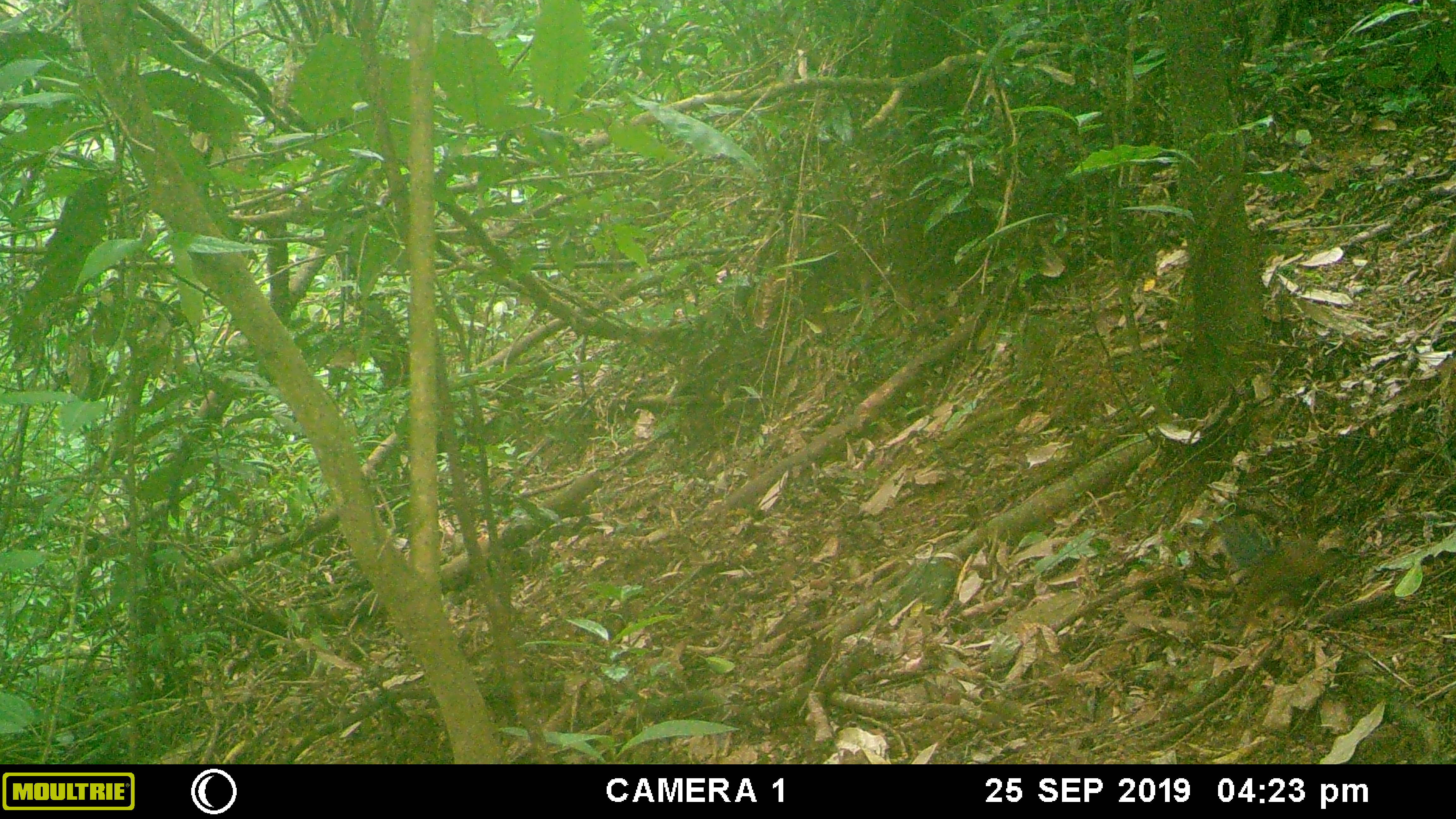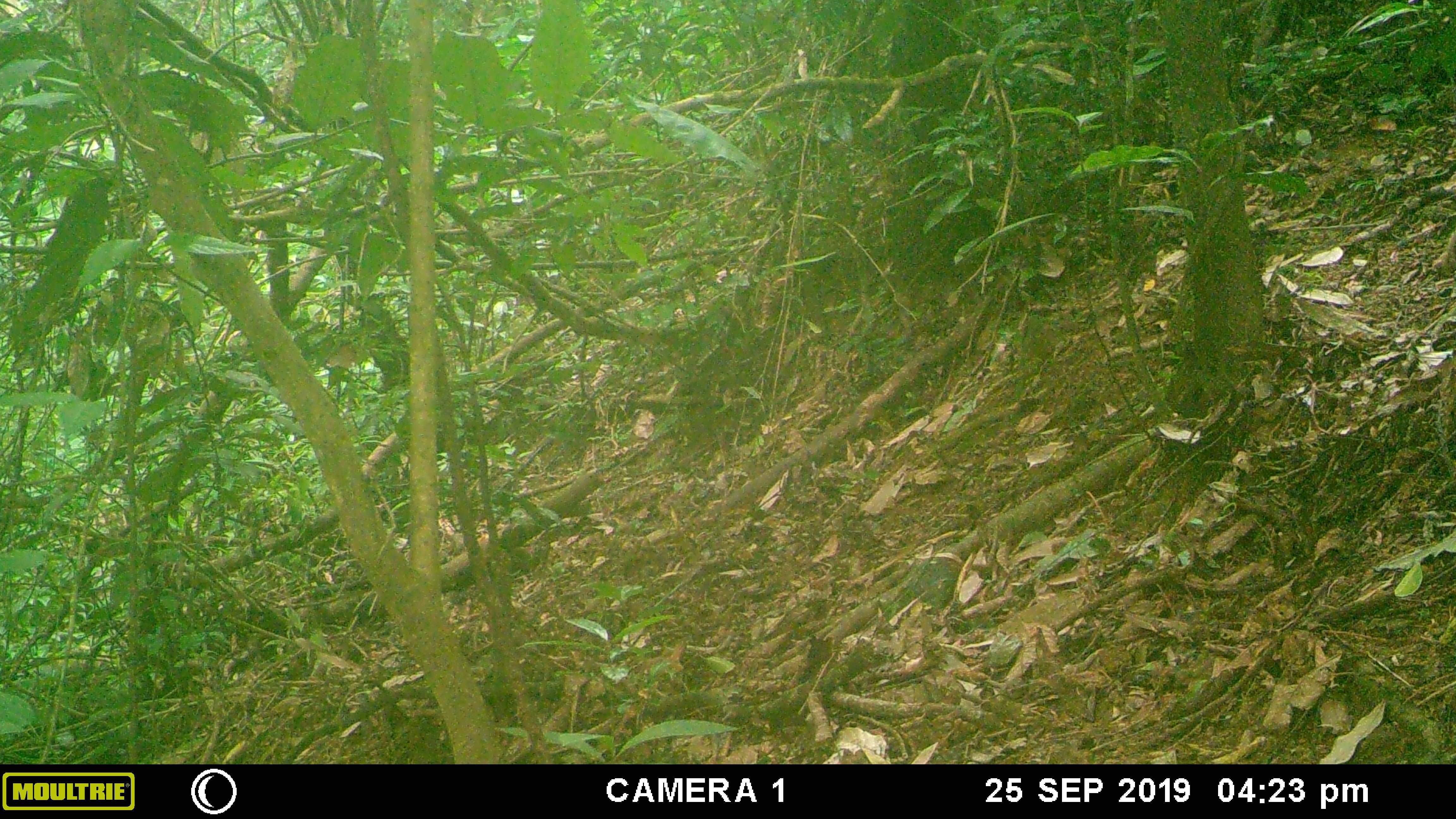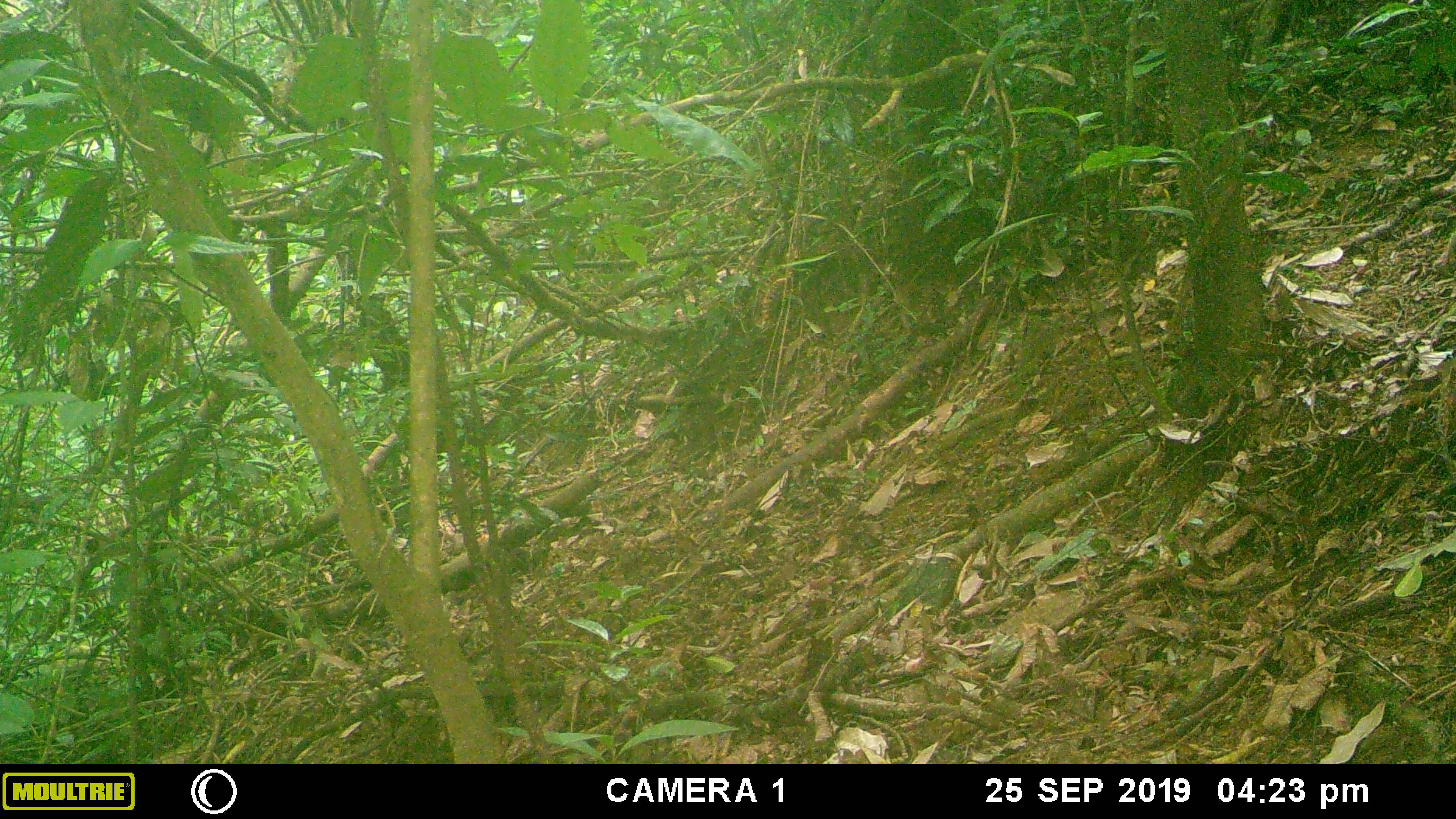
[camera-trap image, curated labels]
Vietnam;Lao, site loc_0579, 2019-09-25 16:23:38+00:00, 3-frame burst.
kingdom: Animalia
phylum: Chordata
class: Mammalia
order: Rodentia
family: Sciuridae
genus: Dremomys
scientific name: Dremomys rufigenis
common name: red-cheeked squirrel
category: red cheeked squirrel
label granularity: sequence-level